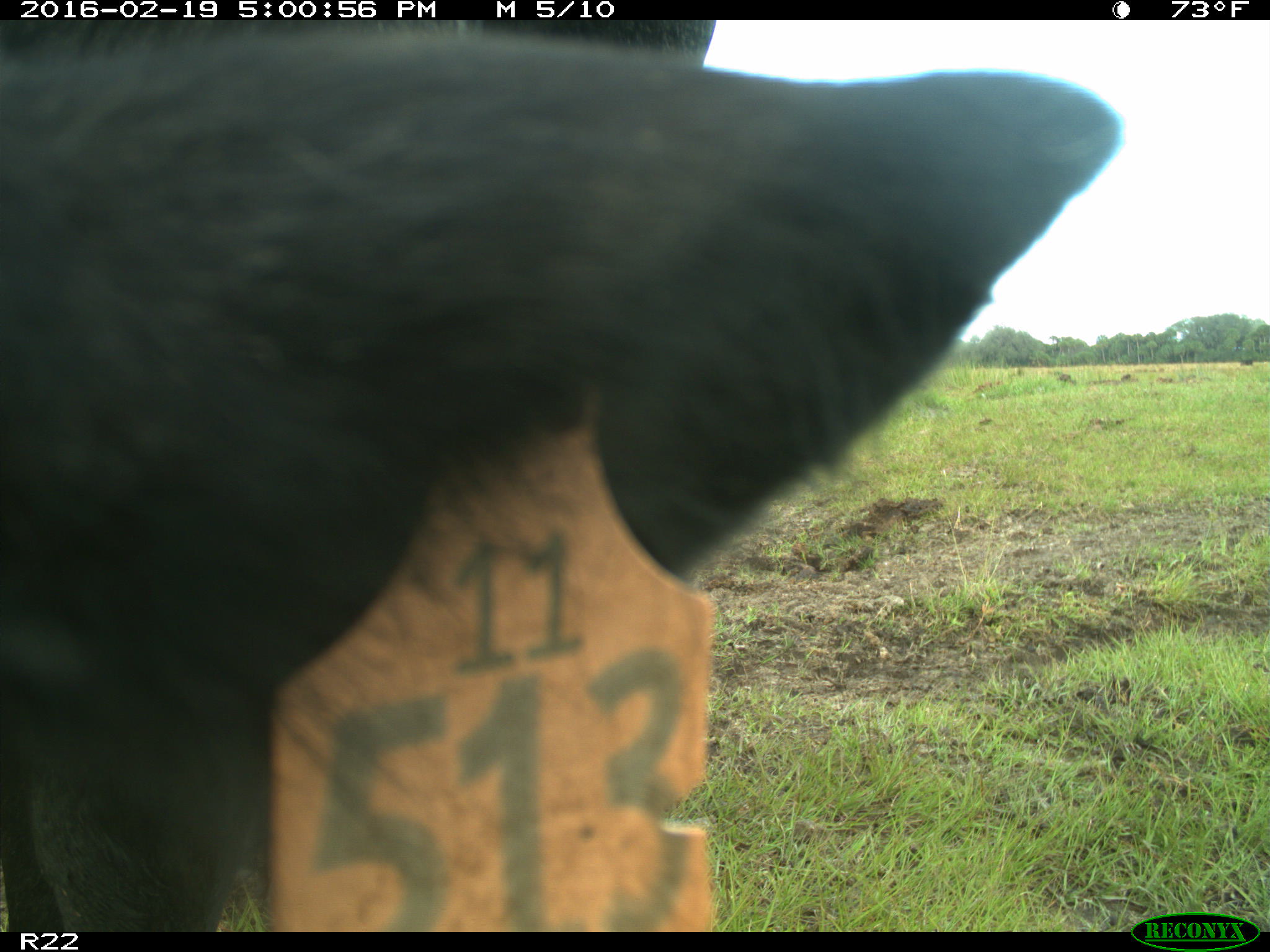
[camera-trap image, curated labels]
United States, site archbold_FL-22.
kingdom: Animalia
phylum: Chordata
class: Mammalia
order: Artiodactyla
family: Bovidae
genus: Bos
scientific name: Bos taurus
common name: domestic cow